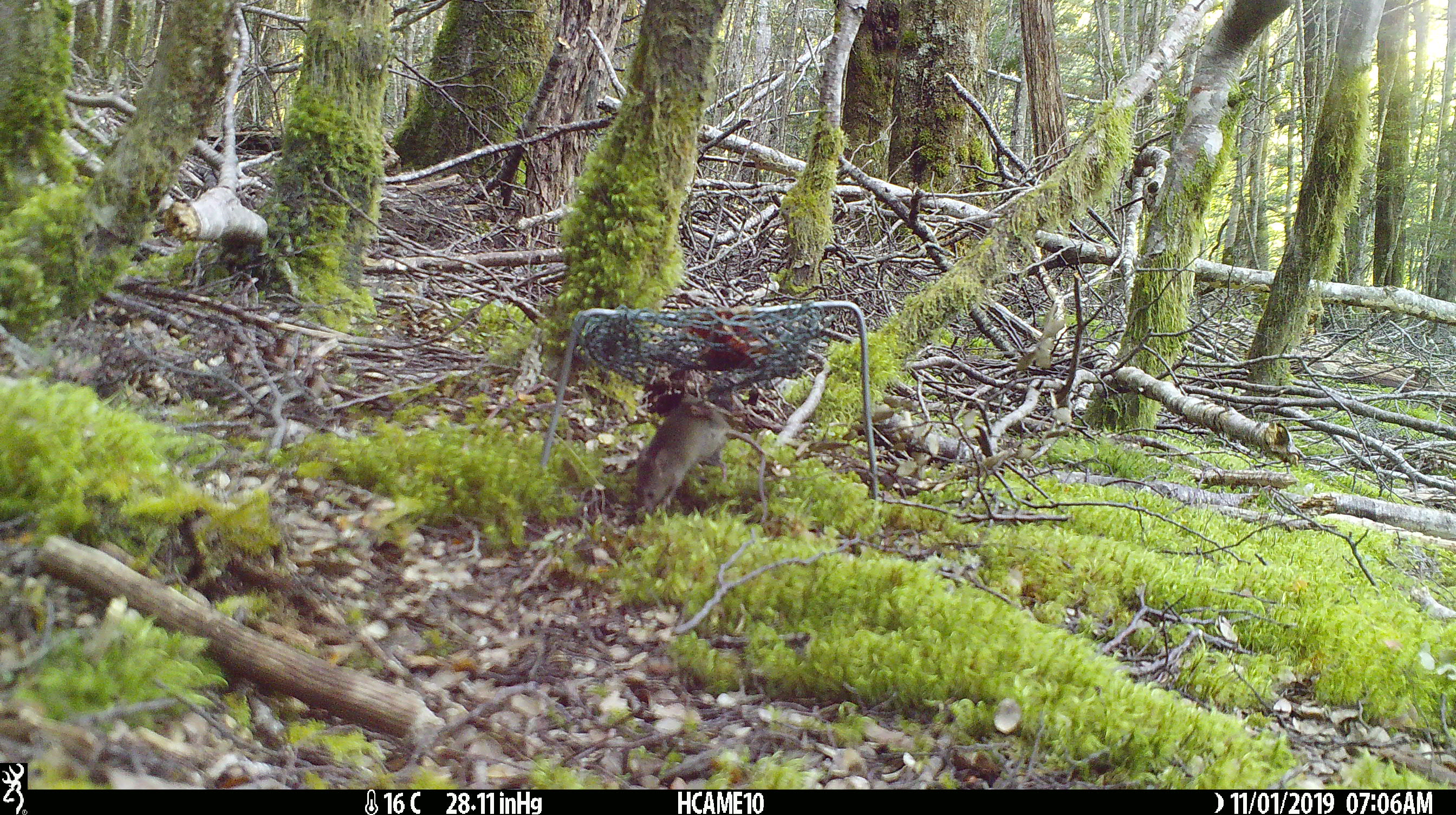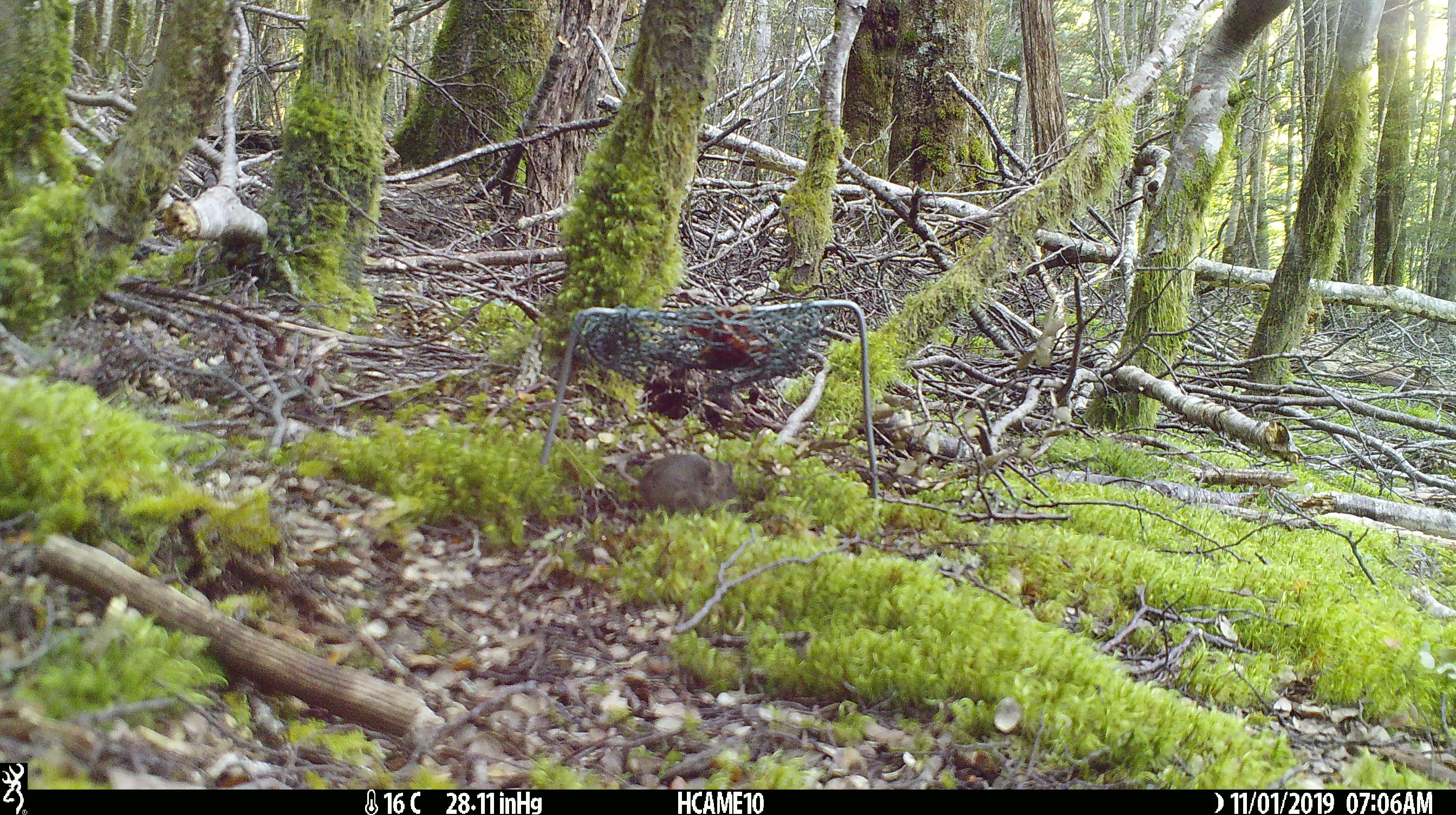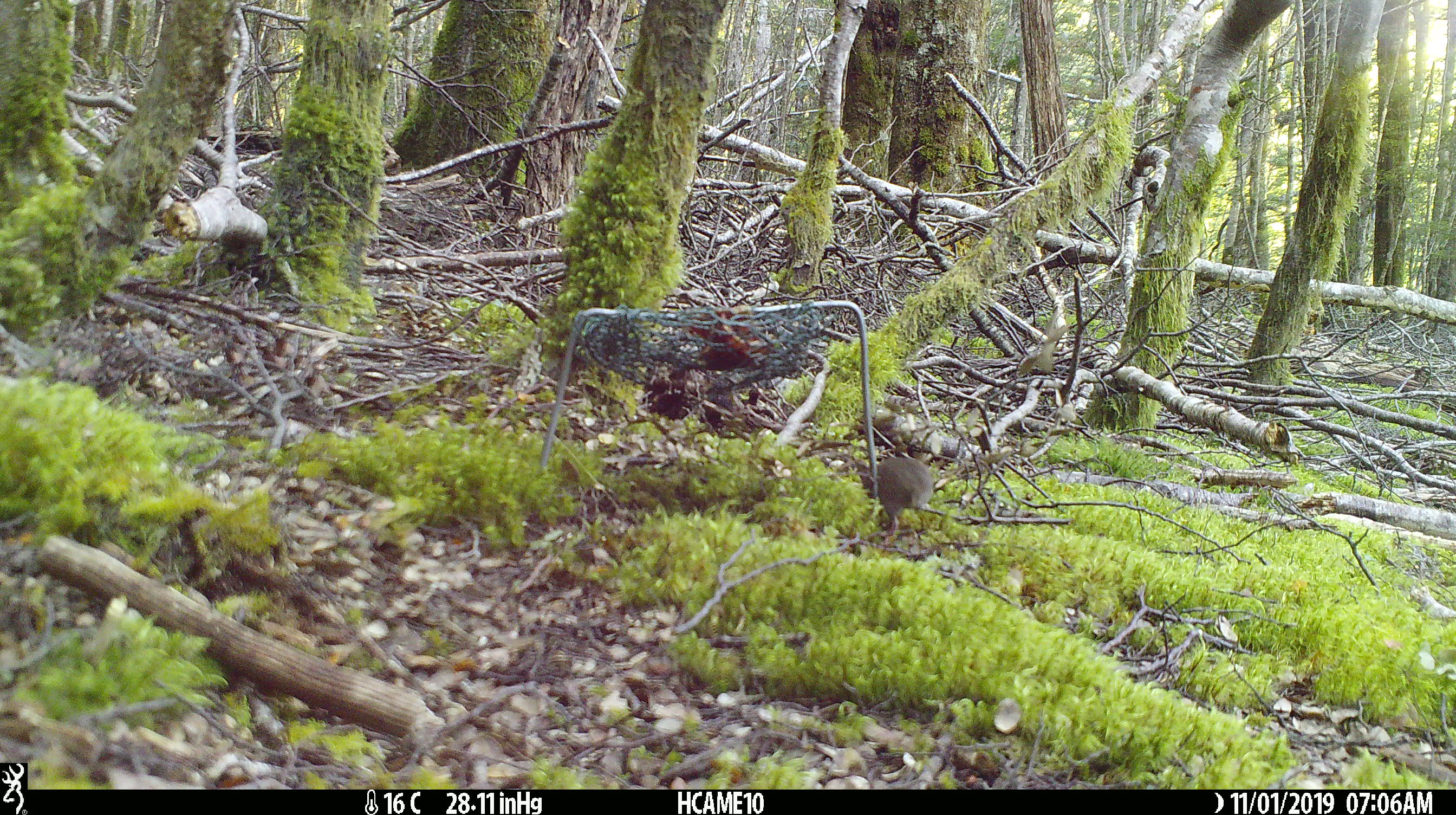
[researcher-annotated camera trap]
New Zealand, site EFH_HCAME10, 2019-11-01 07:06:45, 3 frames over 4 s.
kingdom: Animalia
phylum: Chordata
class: Mammalia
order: Rodentia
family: Muridae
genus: Mus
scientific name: Mus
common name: mouse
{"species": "mouse (Mus)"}